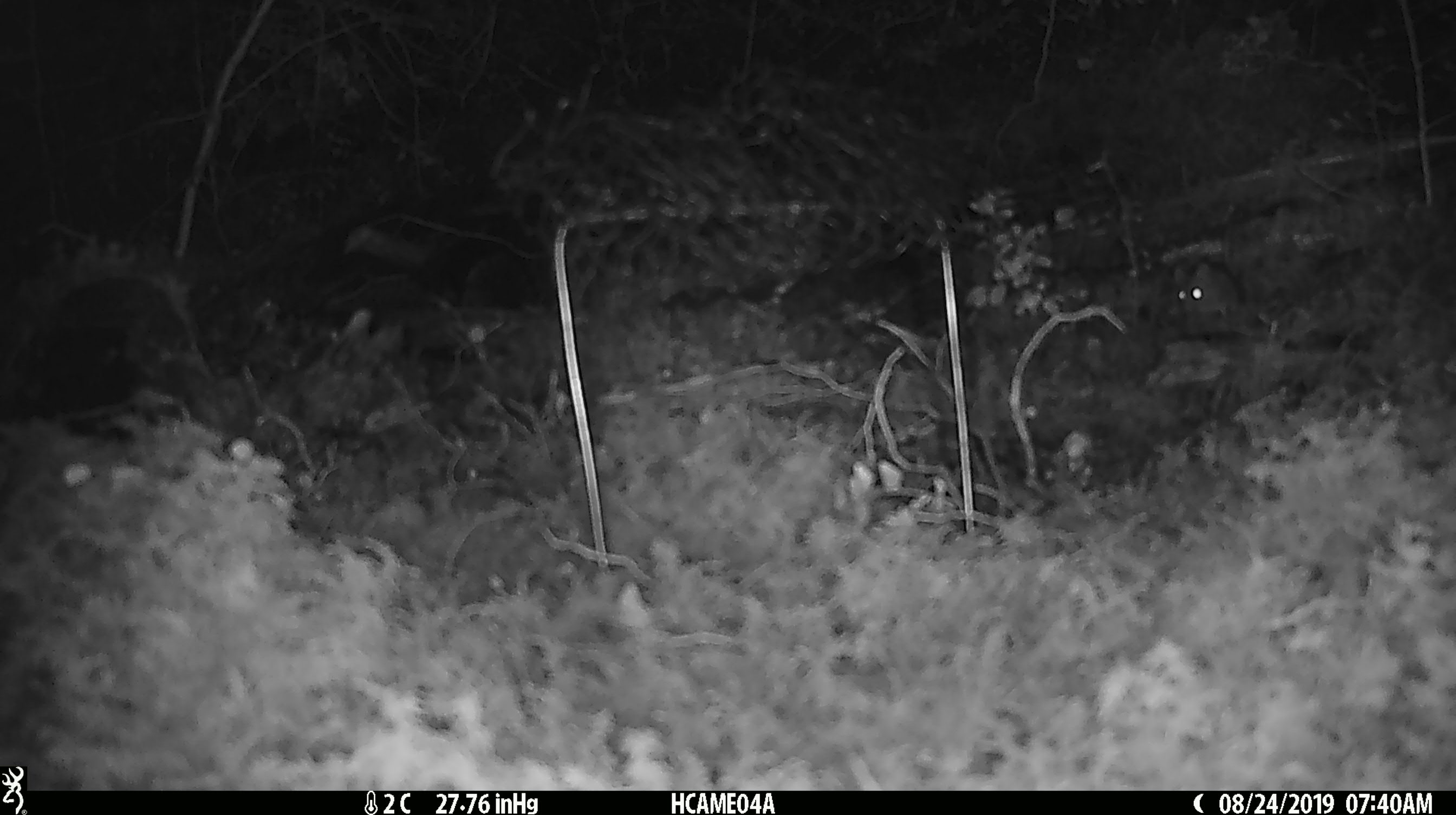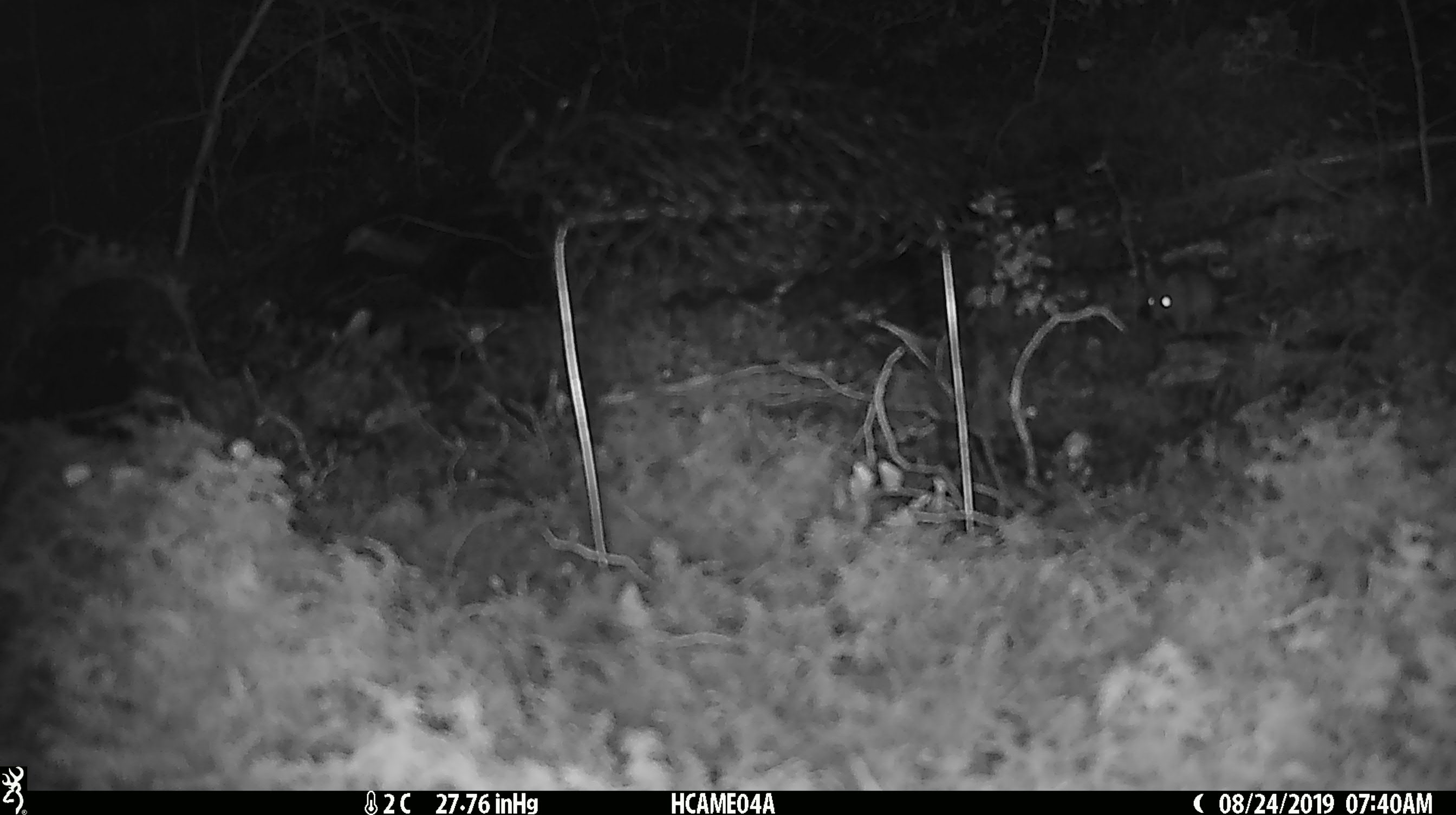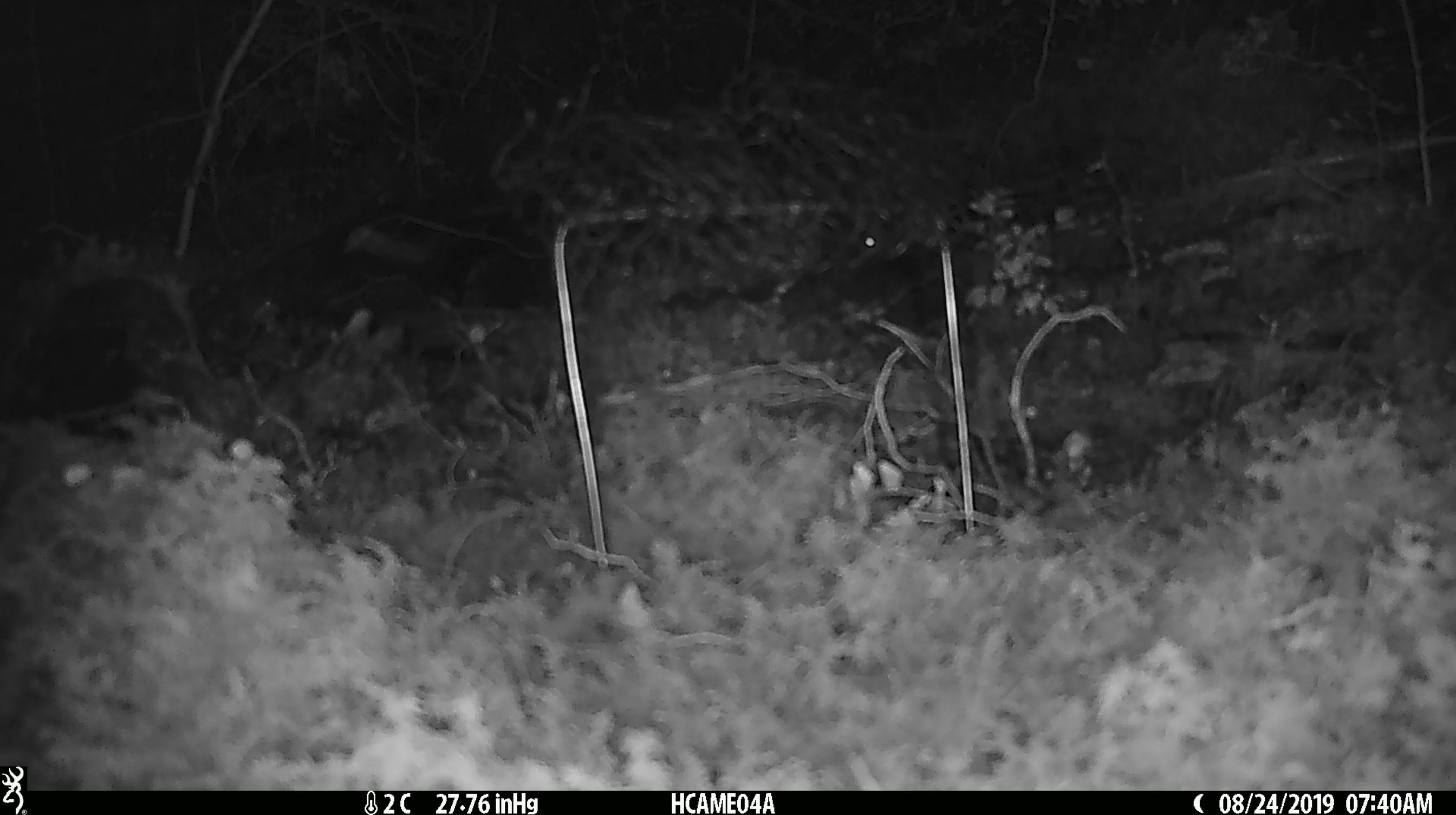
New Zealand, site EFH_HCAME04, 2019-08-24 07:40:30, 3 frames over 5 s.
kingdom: Animalia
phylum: Chordata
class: Mammalia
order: Rodentia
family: Muridae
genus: Mus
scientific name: Mus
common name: mouse